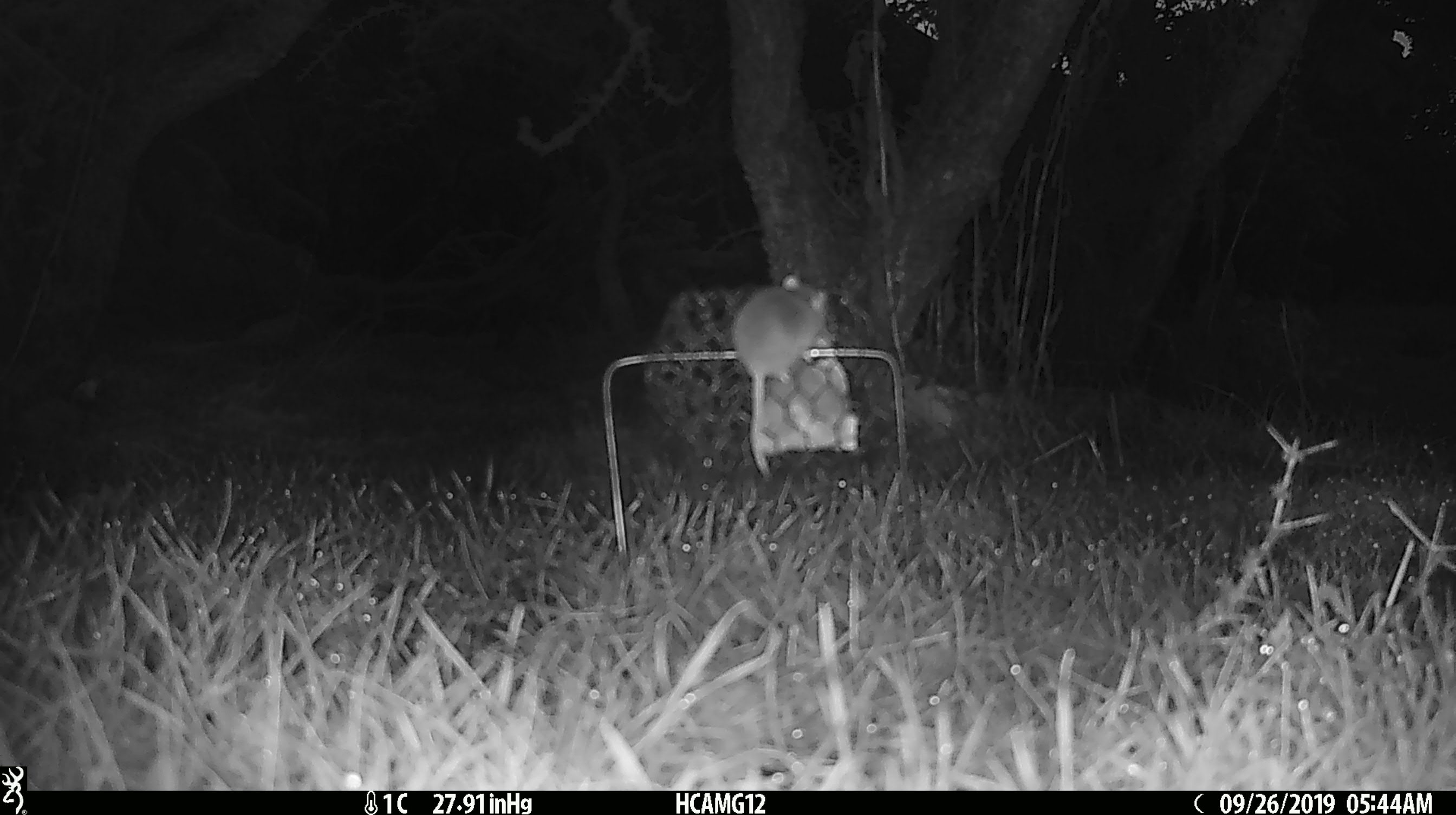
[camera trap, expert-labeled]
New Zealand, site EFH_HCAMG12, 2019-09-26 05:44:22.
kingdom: Animalia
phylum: Chordata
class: Mammalia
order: Rodentia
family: Muridae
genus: Mus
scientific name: Mus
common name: mouse